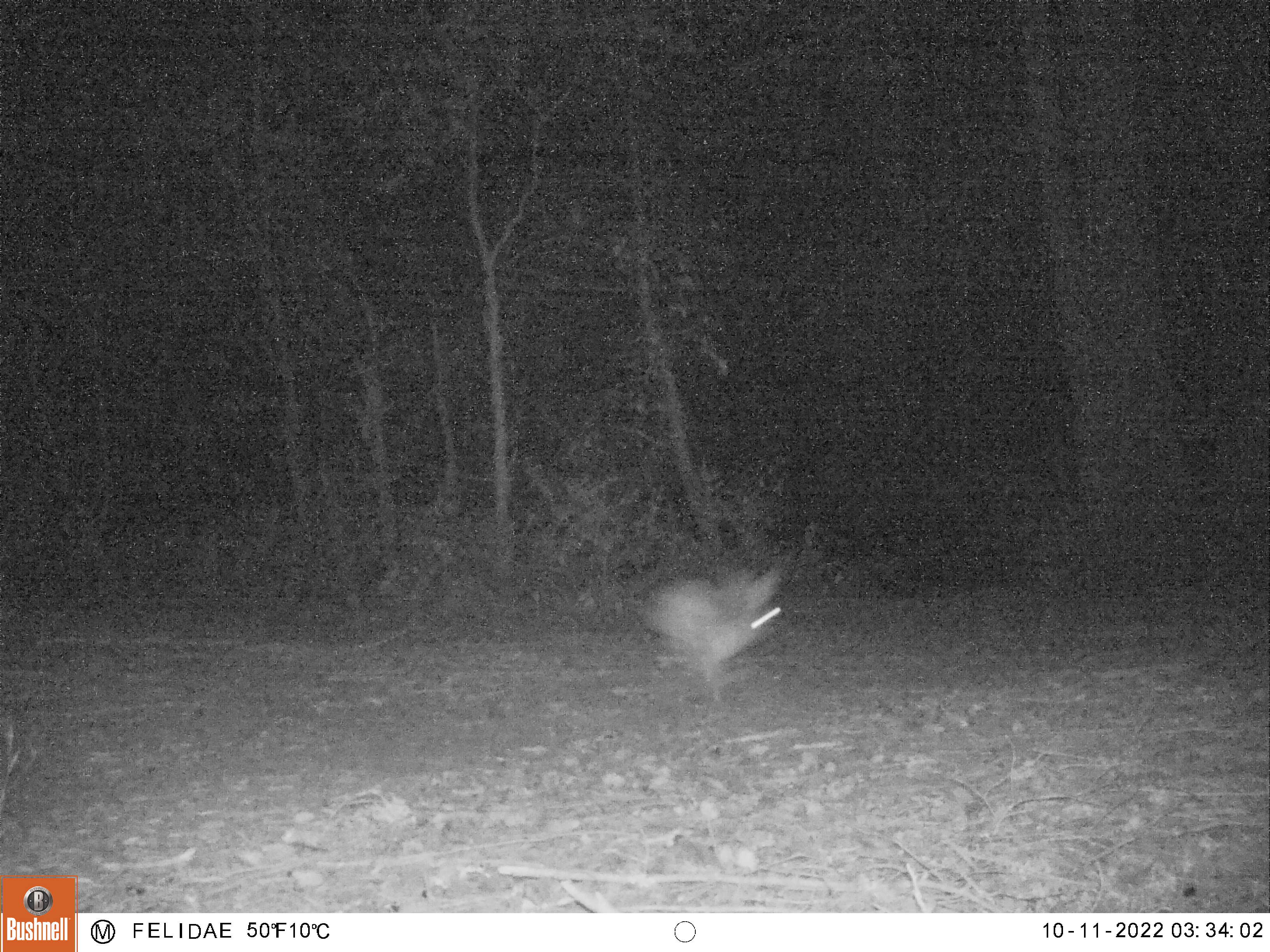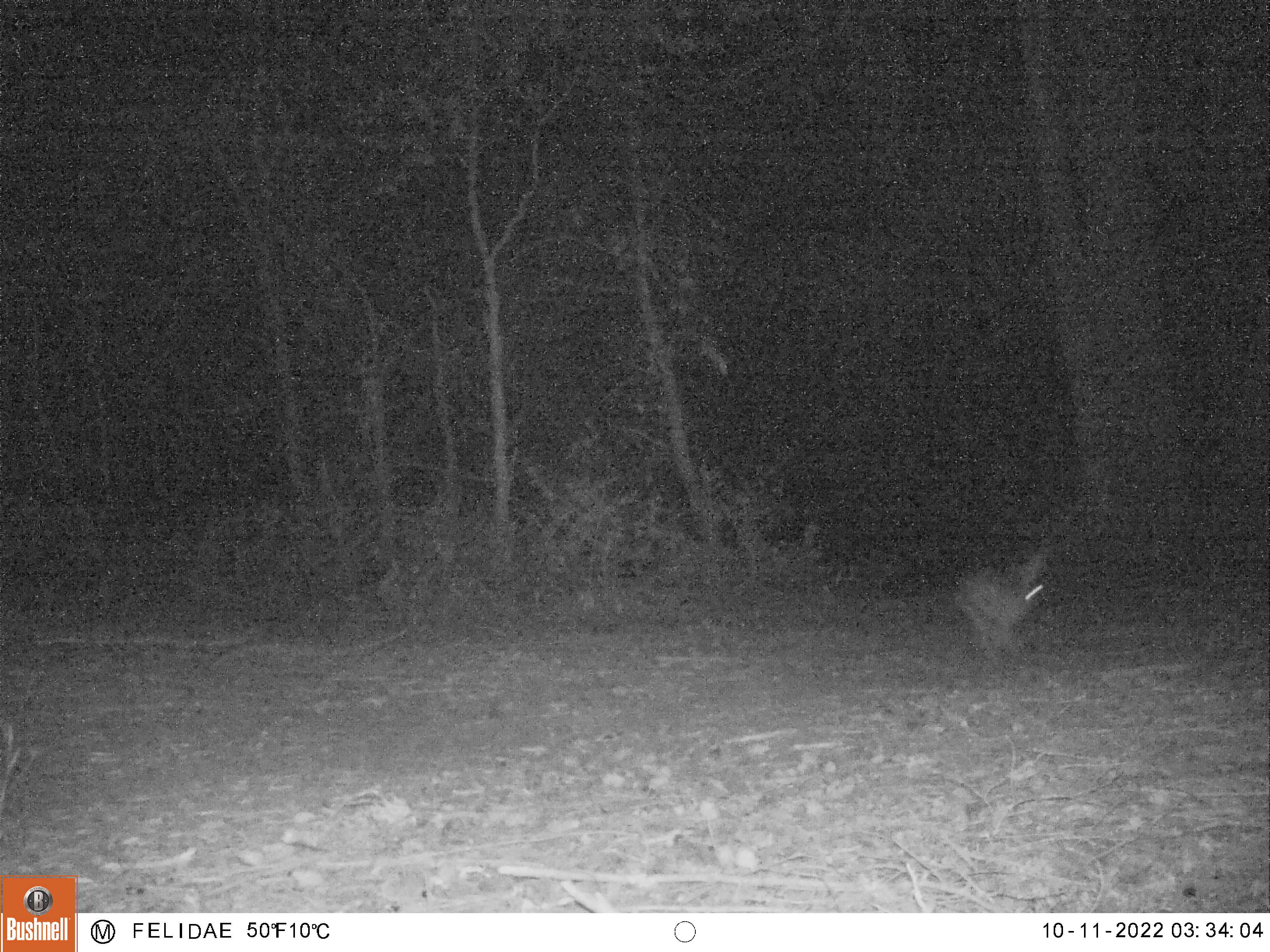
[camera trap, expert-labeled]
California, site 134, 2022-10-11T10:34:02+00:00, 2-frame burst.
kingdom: Animalia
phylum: Chordata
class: Mammalia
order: Lagomorpha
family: Leporidae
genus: Lepus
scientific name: Lepus californicus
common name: black-tailed jackrabbit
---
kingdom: Animalia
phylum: Chordata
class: Mammalia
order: Lagomorpha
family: Leporidae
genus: Sylvilagus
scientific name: Sylvilagus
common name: cottontail rabbit